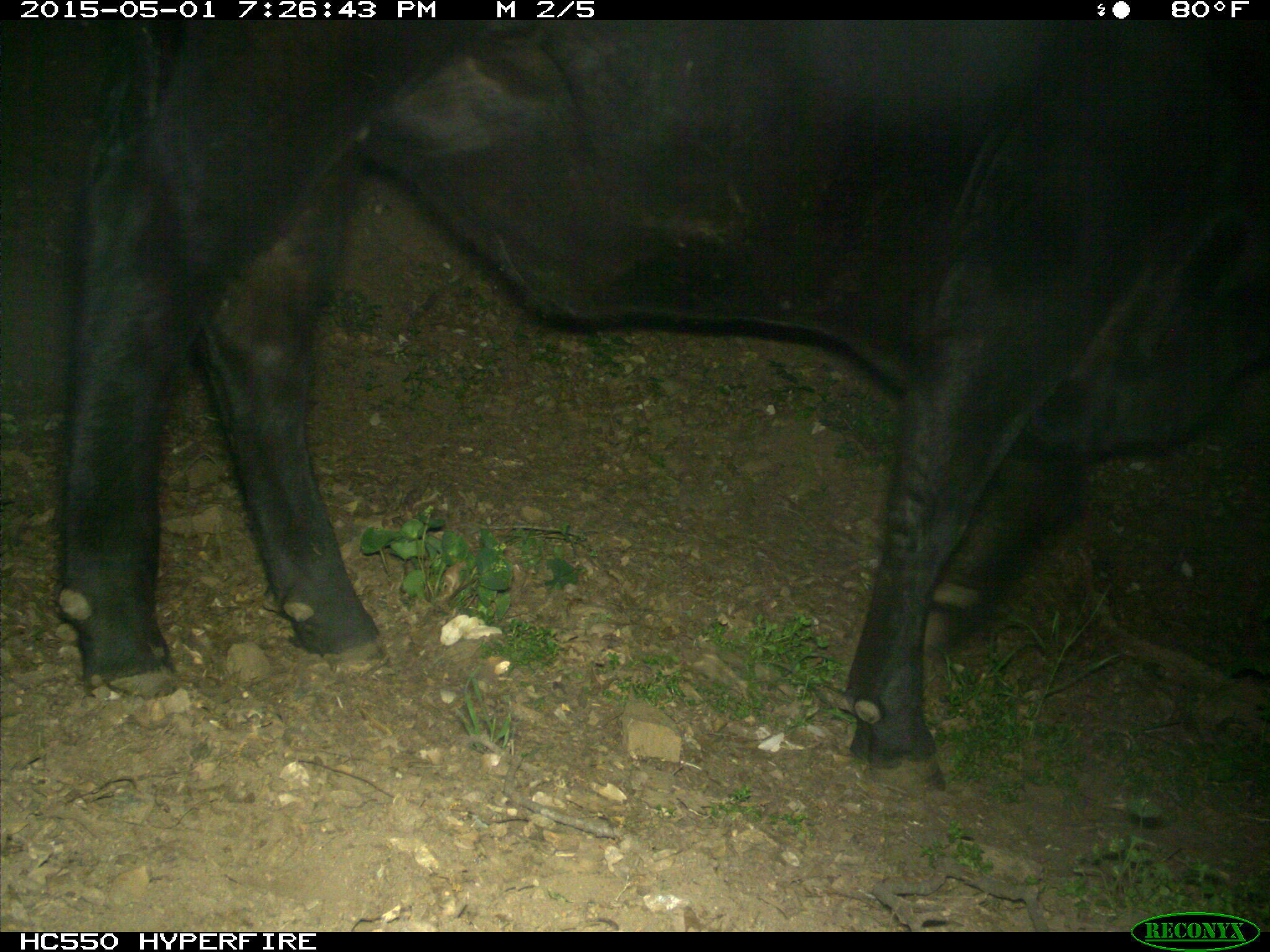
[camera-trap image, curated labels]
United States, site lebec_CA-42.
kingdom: Animalia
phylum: Chordata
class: Mammalia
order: Artiodactyla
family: Bovidae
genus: Bos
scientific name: Bos taurus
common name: domestic cow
Bos taurus (domestic cow).